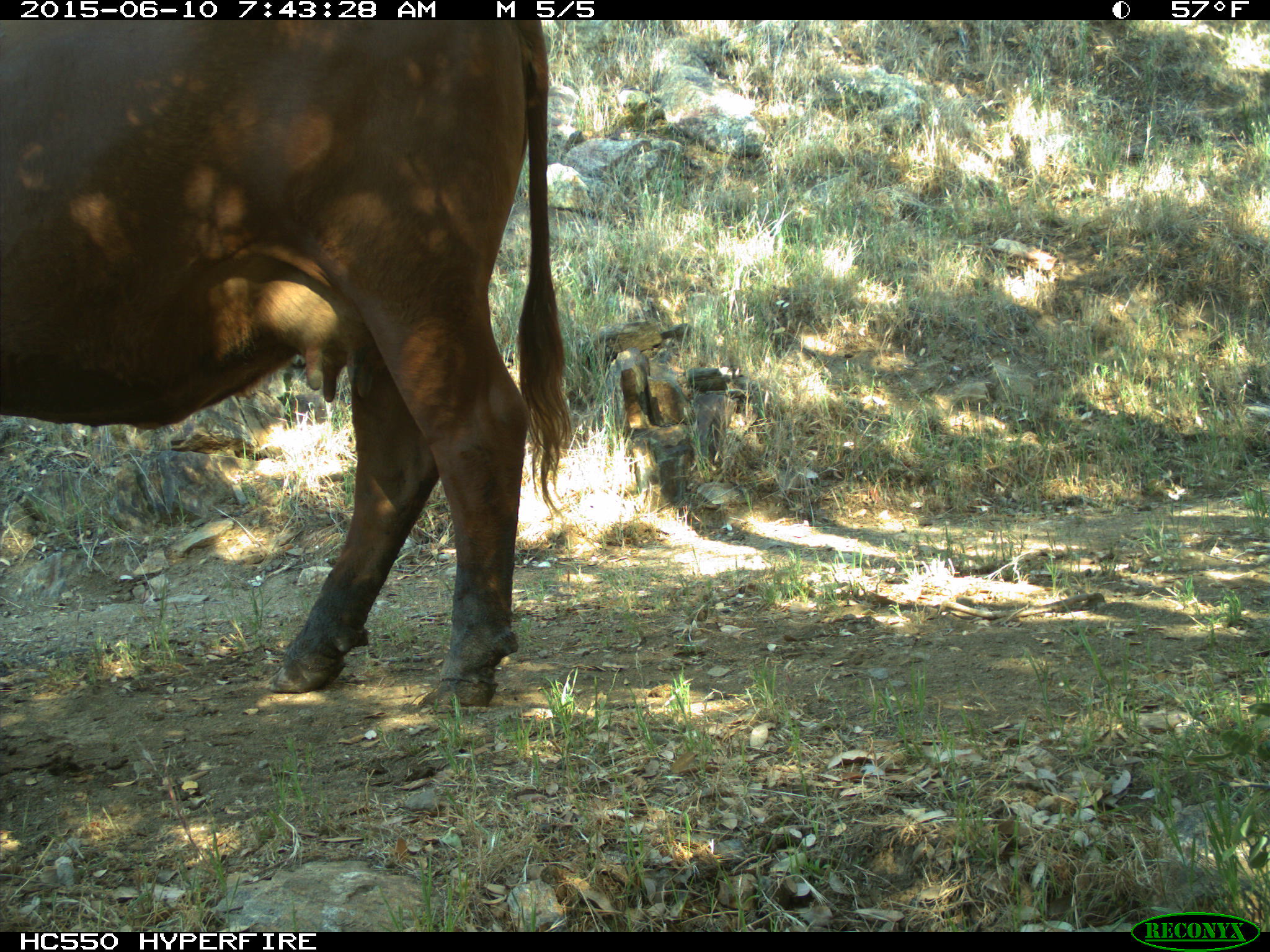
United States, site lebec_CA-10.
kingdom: Animalia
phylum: Chordata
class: Mammalia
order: Artiodactyla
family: Bovidae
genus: Bos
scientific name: Bos taurus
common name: domestic cow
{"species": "Bos taurus (domestic cow)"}